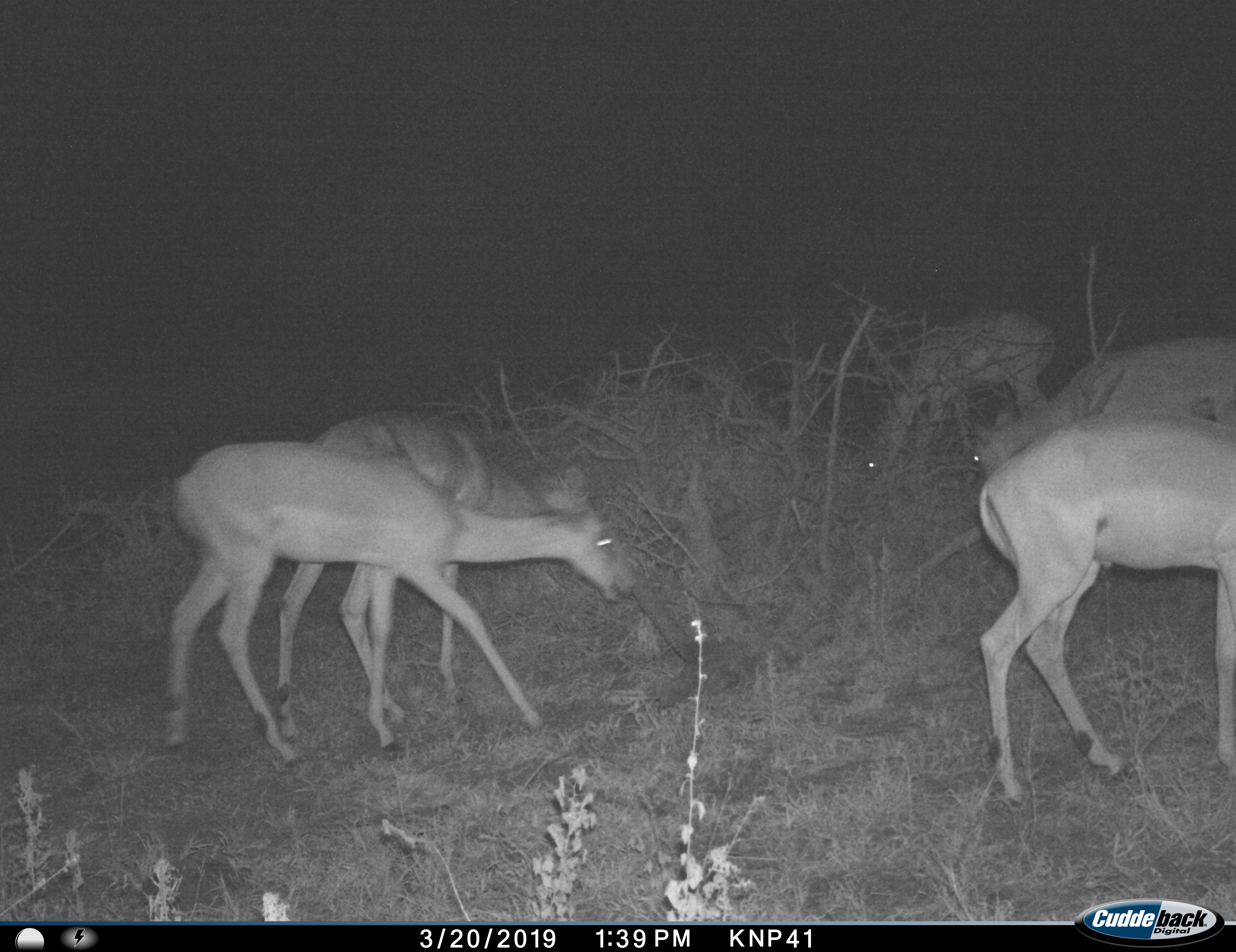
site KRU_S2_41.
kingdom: Animalia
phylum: Chordata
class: Mammalia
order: Artiodactyla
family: Bovidae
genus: Aepyceros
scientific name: Aepyceros melampus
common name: impala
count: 5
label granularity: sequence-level